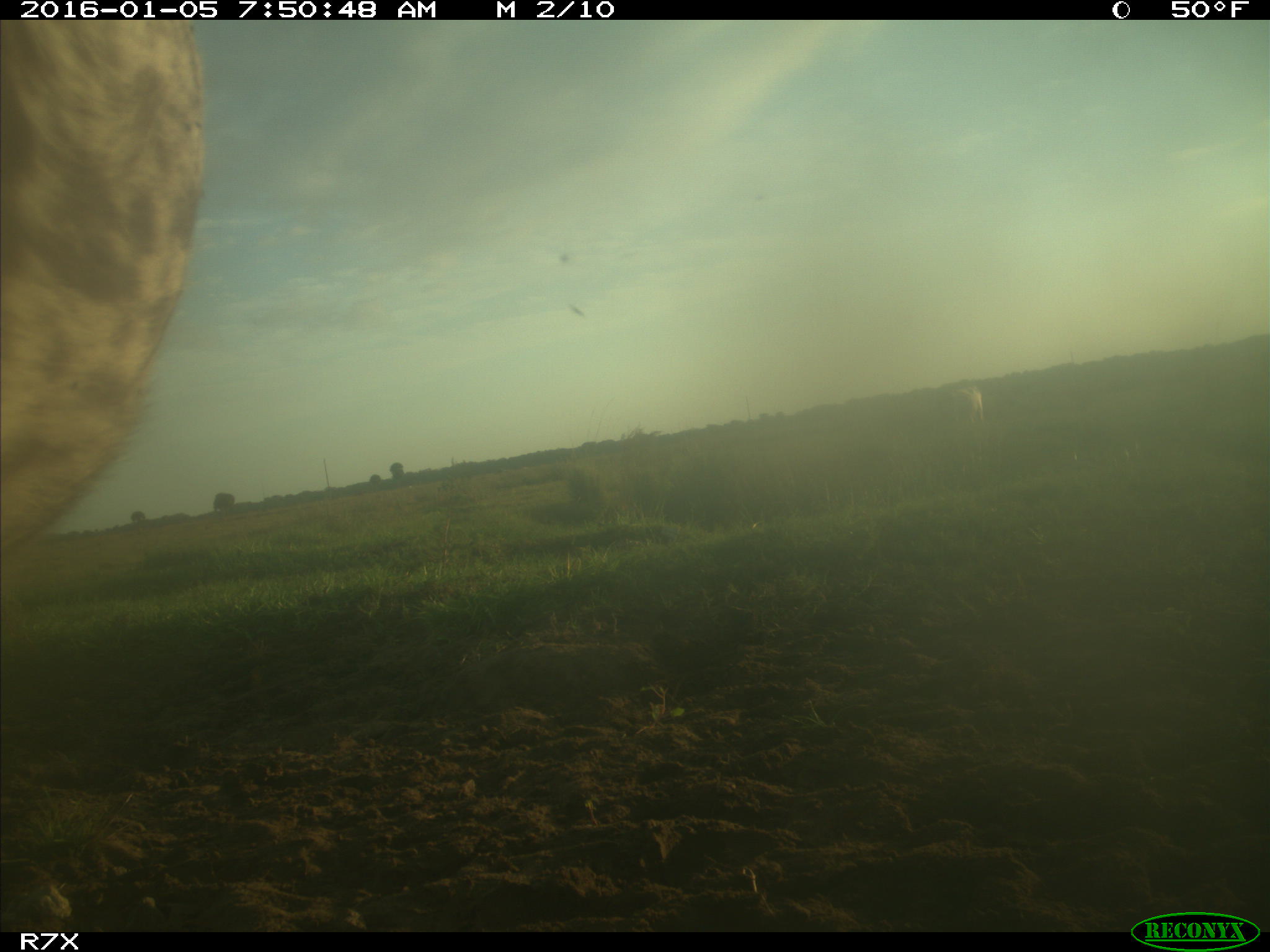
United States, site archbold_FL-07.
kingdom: Animalia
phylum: Chordata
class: Mammalia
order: Artiodactyla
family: Bovidae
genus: Bos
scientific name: Bos taurus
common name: domestic cow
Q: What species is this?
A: Bos taurus (domestic cow).